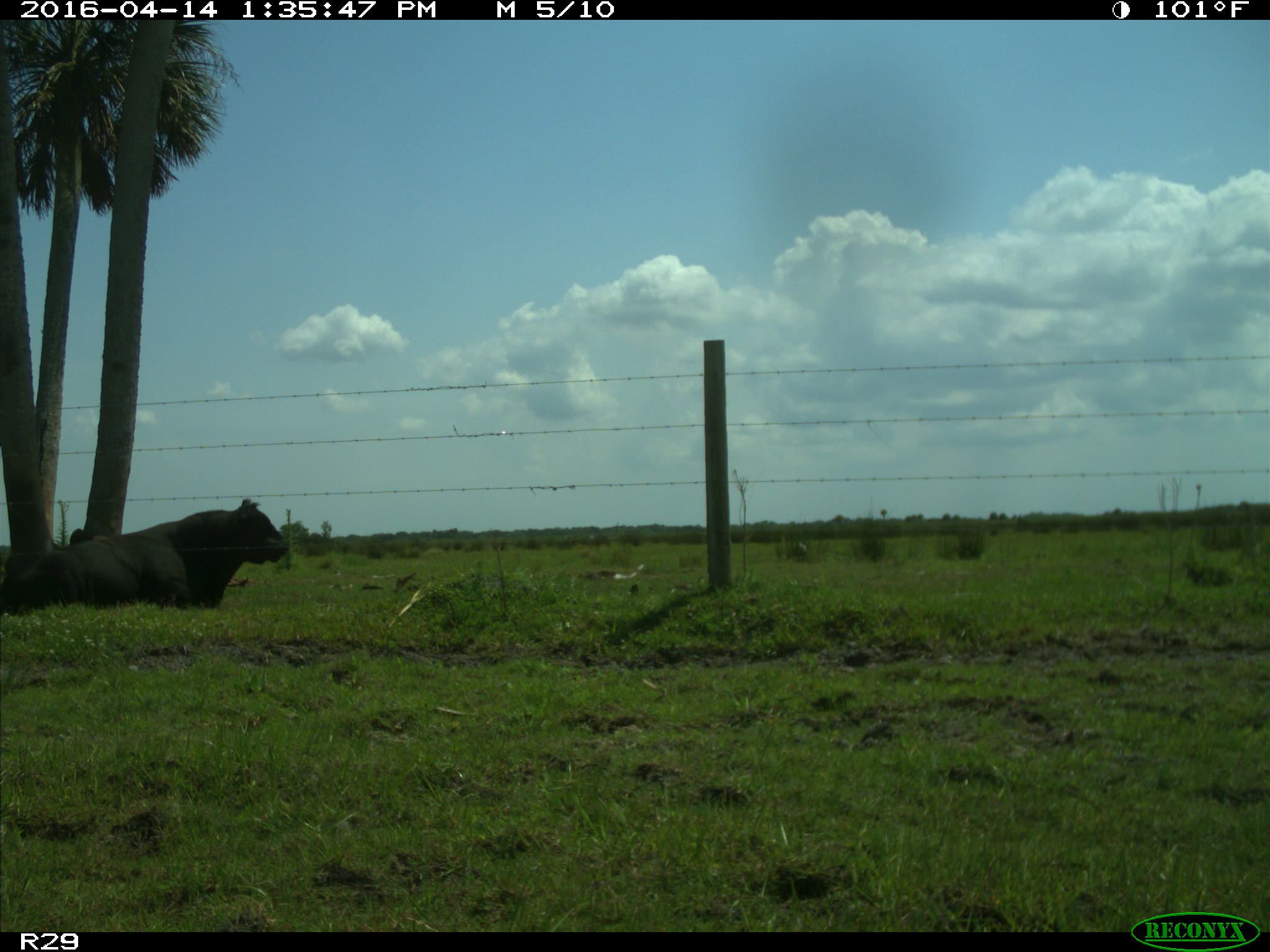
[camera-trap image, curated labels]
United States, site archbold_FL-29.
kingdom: Animalia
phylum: Chordata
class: Mammalia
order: Artiodactyla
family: Bovidae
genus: Bos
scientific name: Bos taurus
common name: domestic cow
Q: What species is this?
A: Bos taurus (domestic cow).